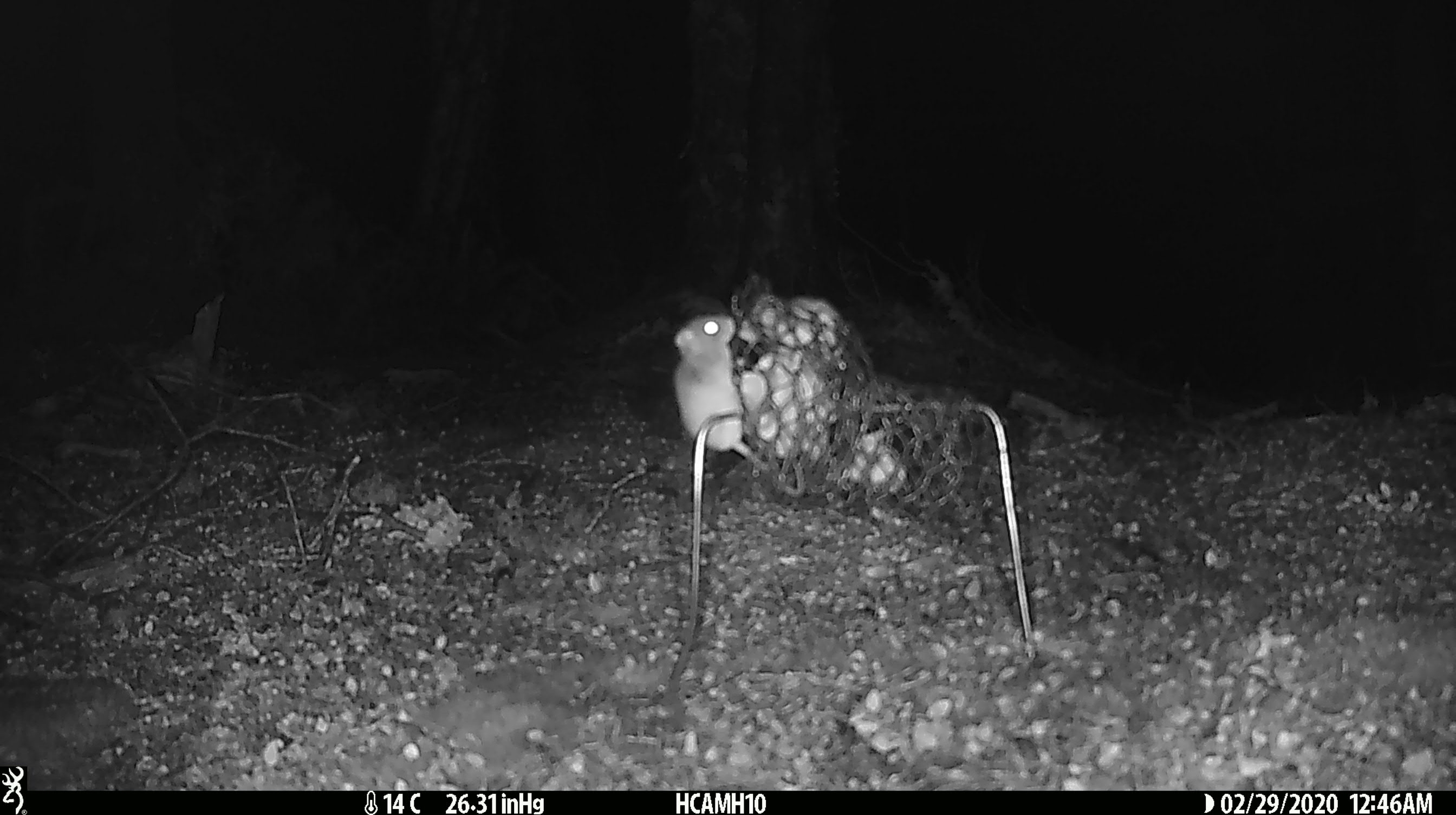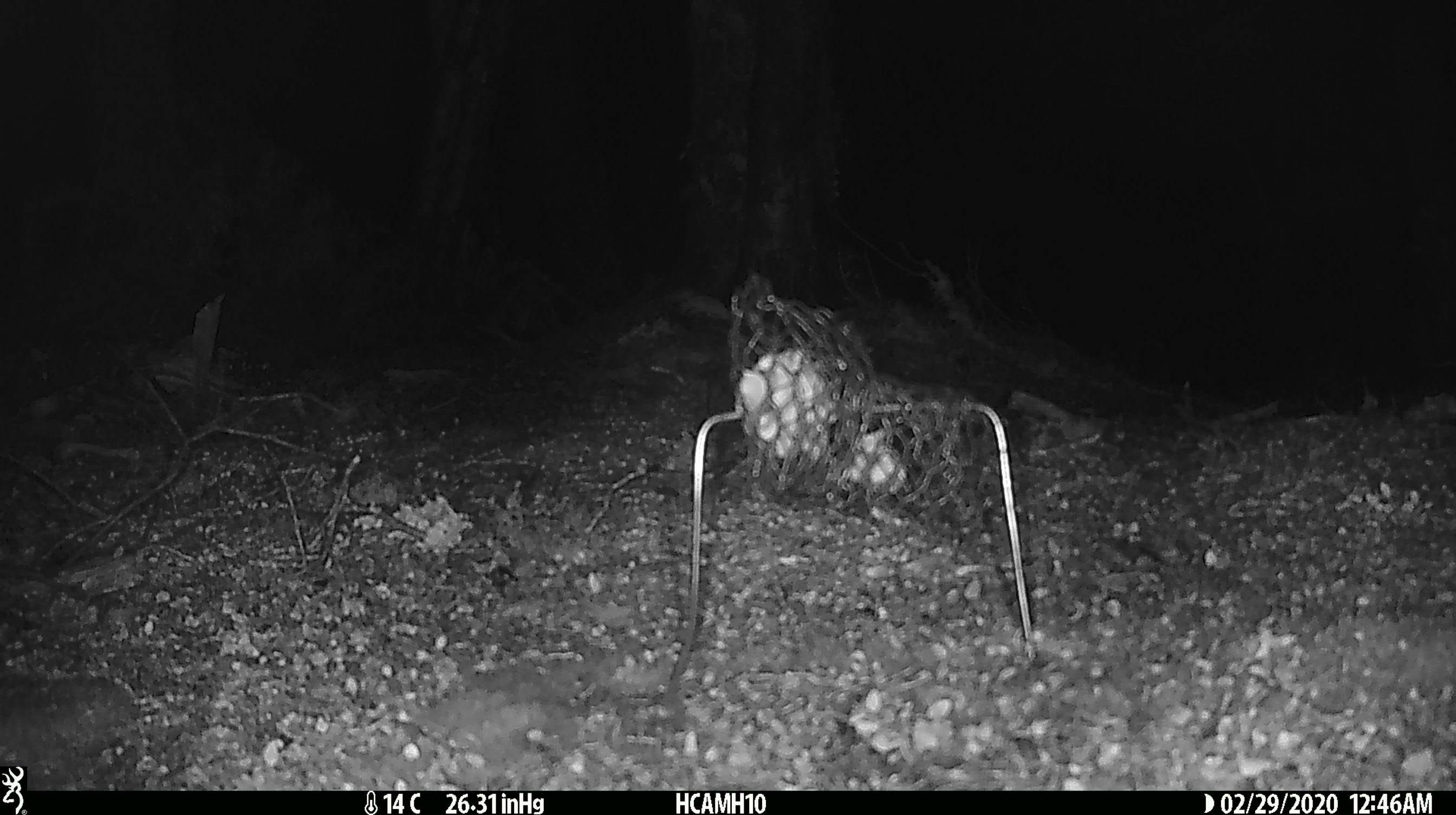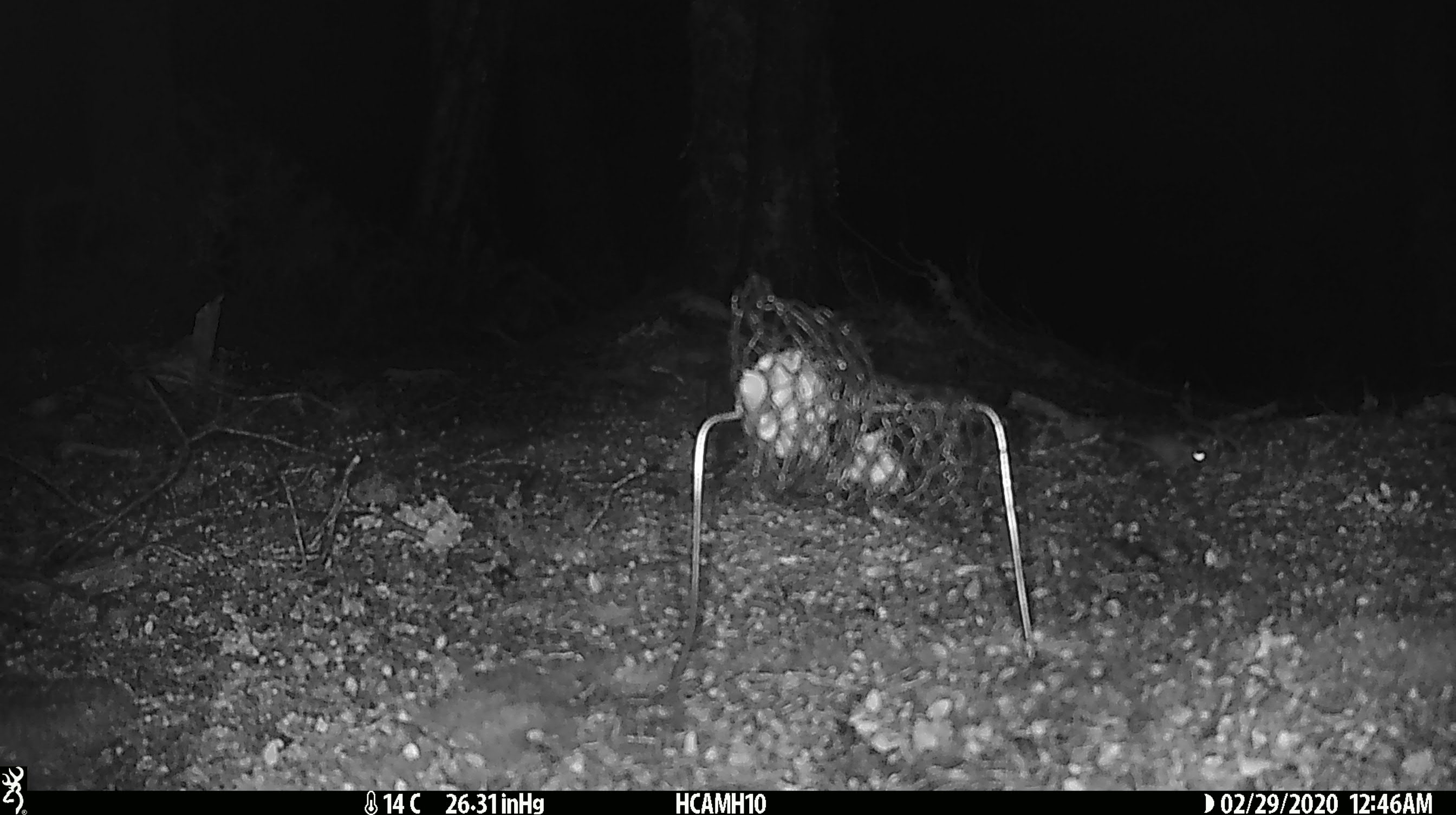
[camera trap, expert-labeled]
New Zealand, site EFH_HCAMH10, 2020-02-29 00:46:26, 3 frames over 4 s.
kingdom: Animalia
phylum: Chordata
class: Mammalia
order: Rodentia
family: Muridae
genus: Mus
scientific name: Mus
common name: mouse